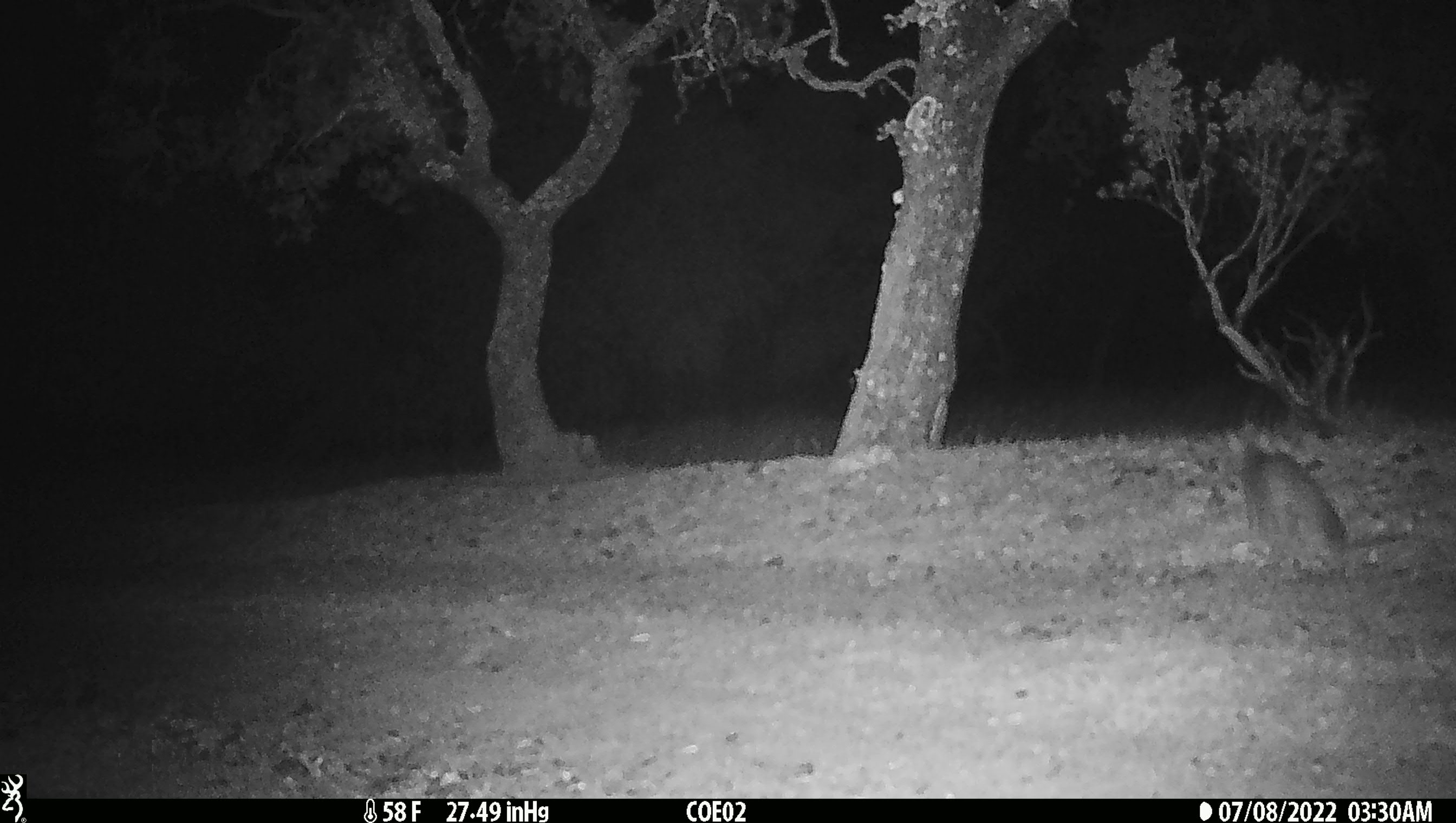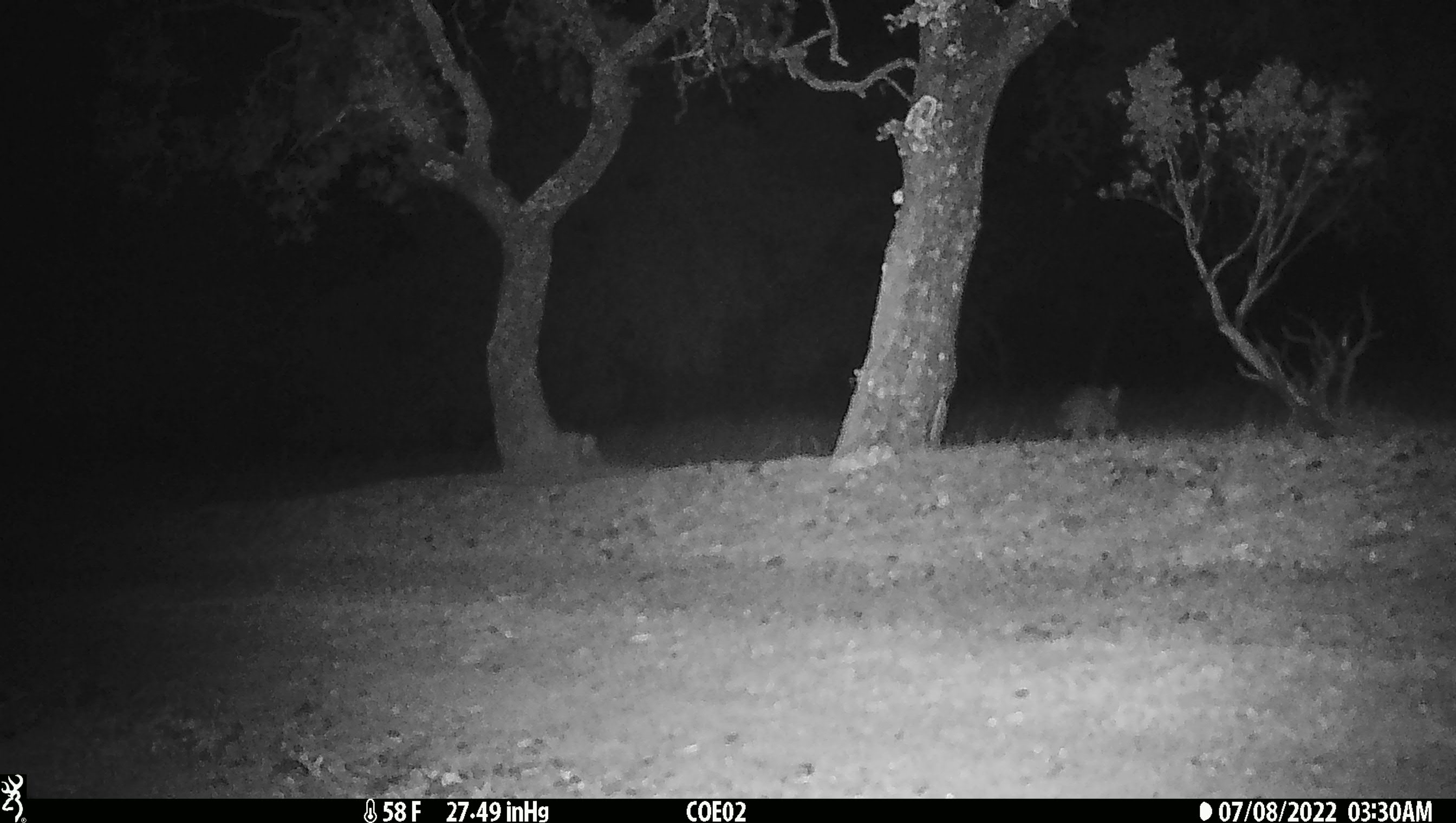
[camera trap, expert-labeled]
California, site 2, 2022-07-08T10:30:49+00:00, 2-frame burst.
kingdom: Animalia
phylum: Chordata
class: Mammalia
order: Carnivora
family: Canidae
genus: Urocyon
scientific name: Urocyon cinereoargenteus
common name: gray fox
Gray fox (Urocyon cinereoargenteus).